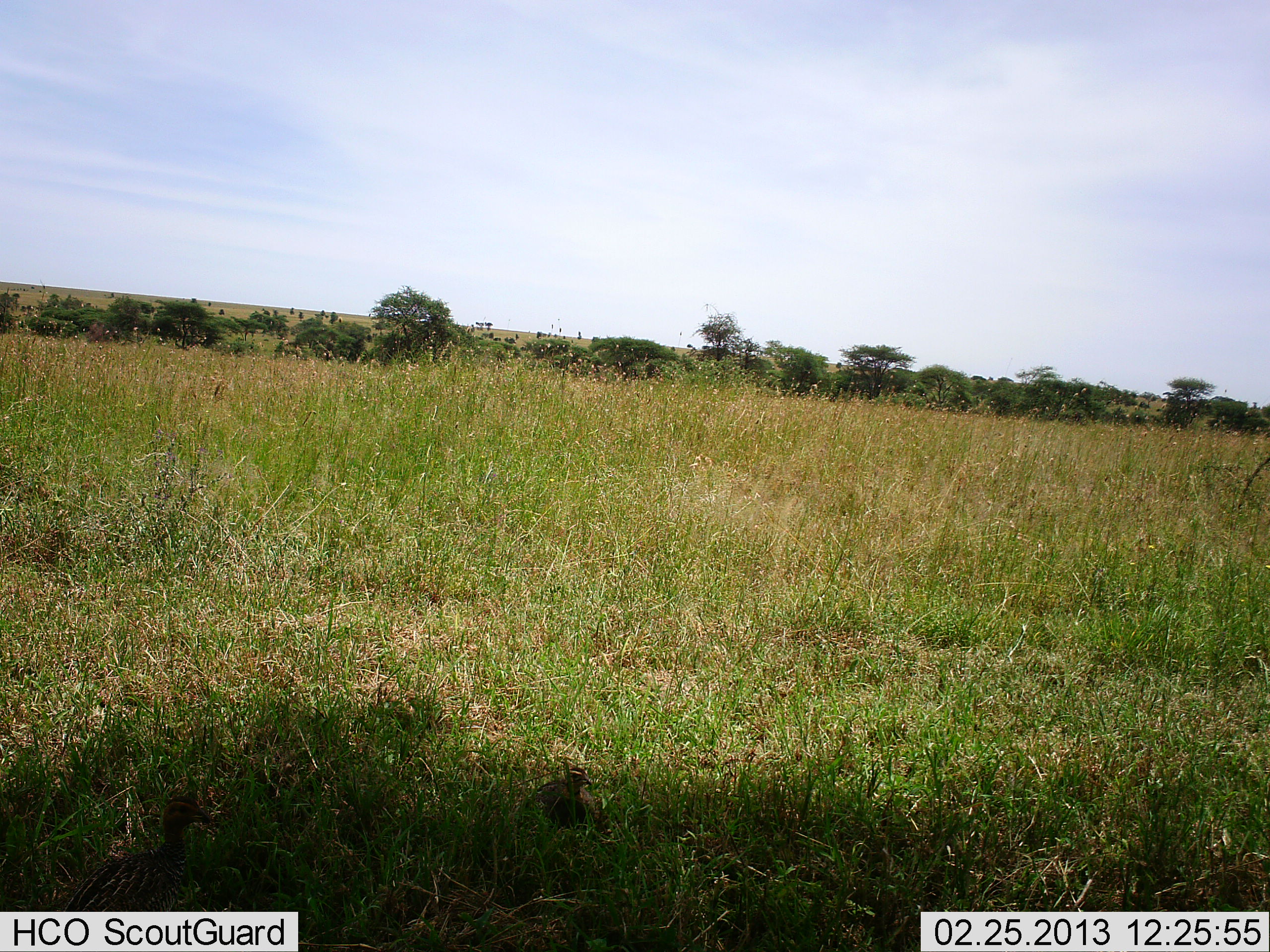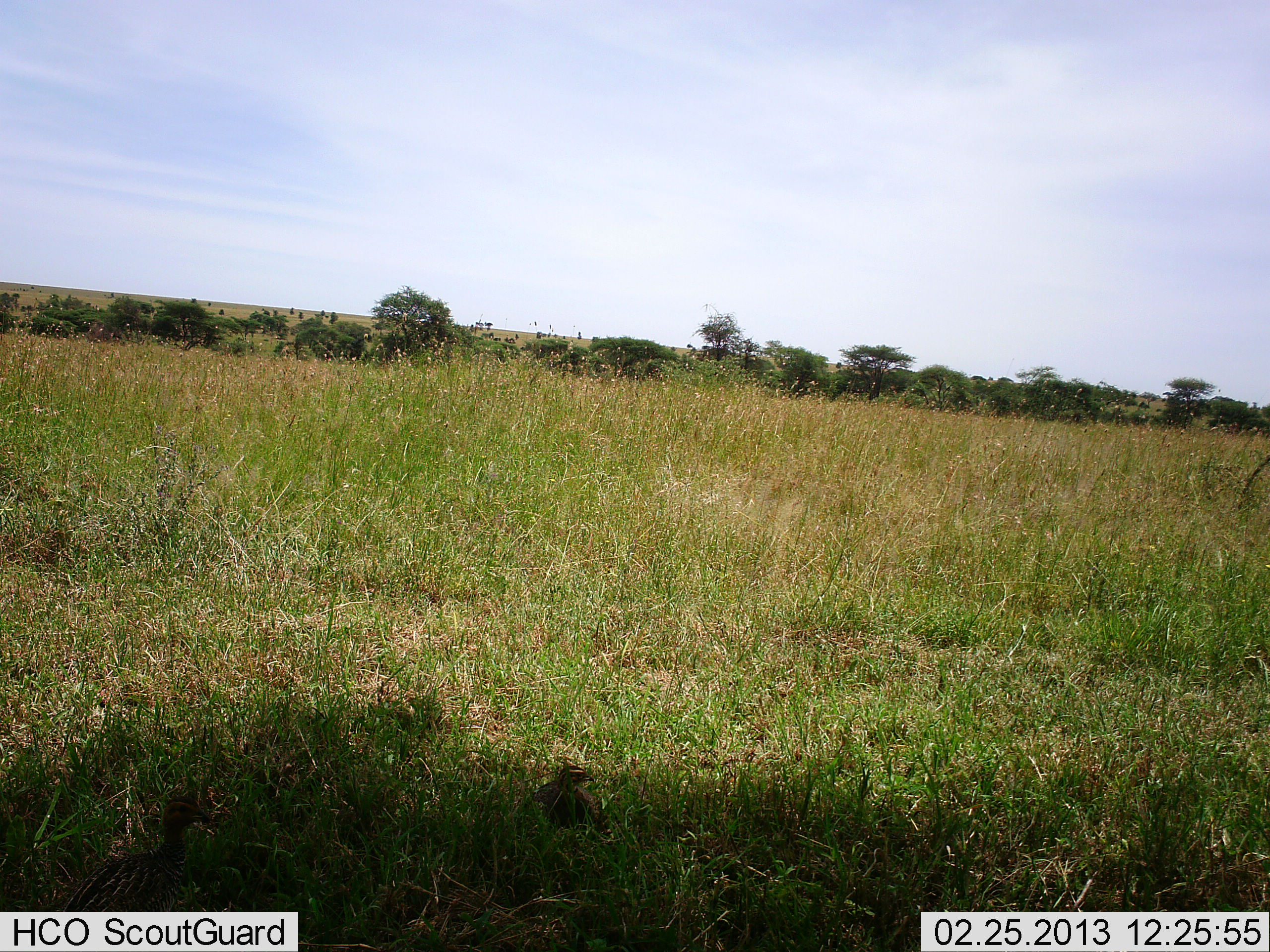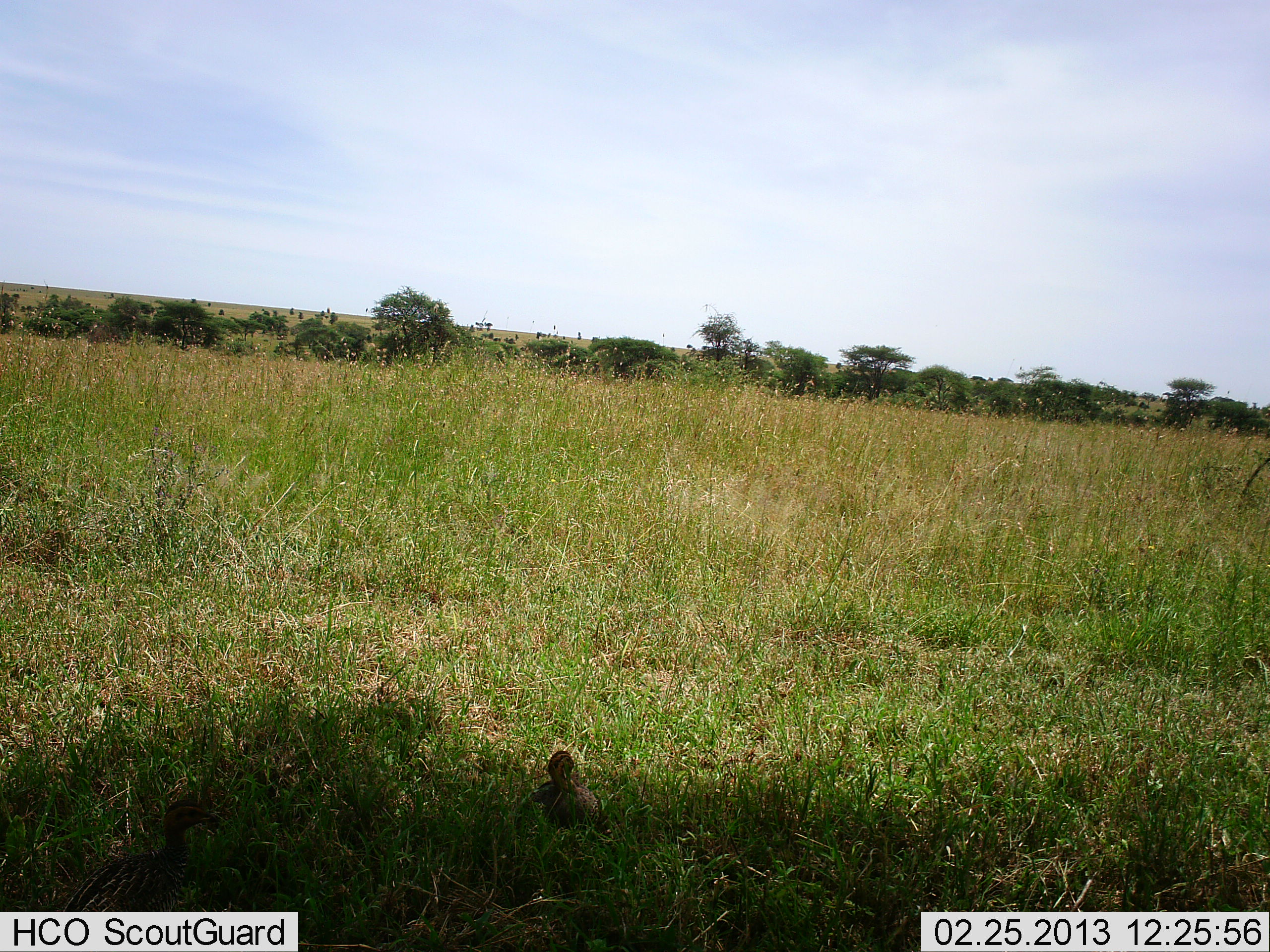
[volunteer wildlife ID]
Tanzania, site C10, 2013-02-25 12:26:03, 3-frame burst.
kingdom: Animalia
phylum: Chordata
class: Aves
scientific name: Aves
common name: bird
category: otherbird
Otherbird (bird) (Aves), count 1. Behavior (volunteer vote fractions): standing 43%, resting 43%, moving 13%, interacting 4%. Young present (vote fraction): 13%. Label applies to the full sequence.